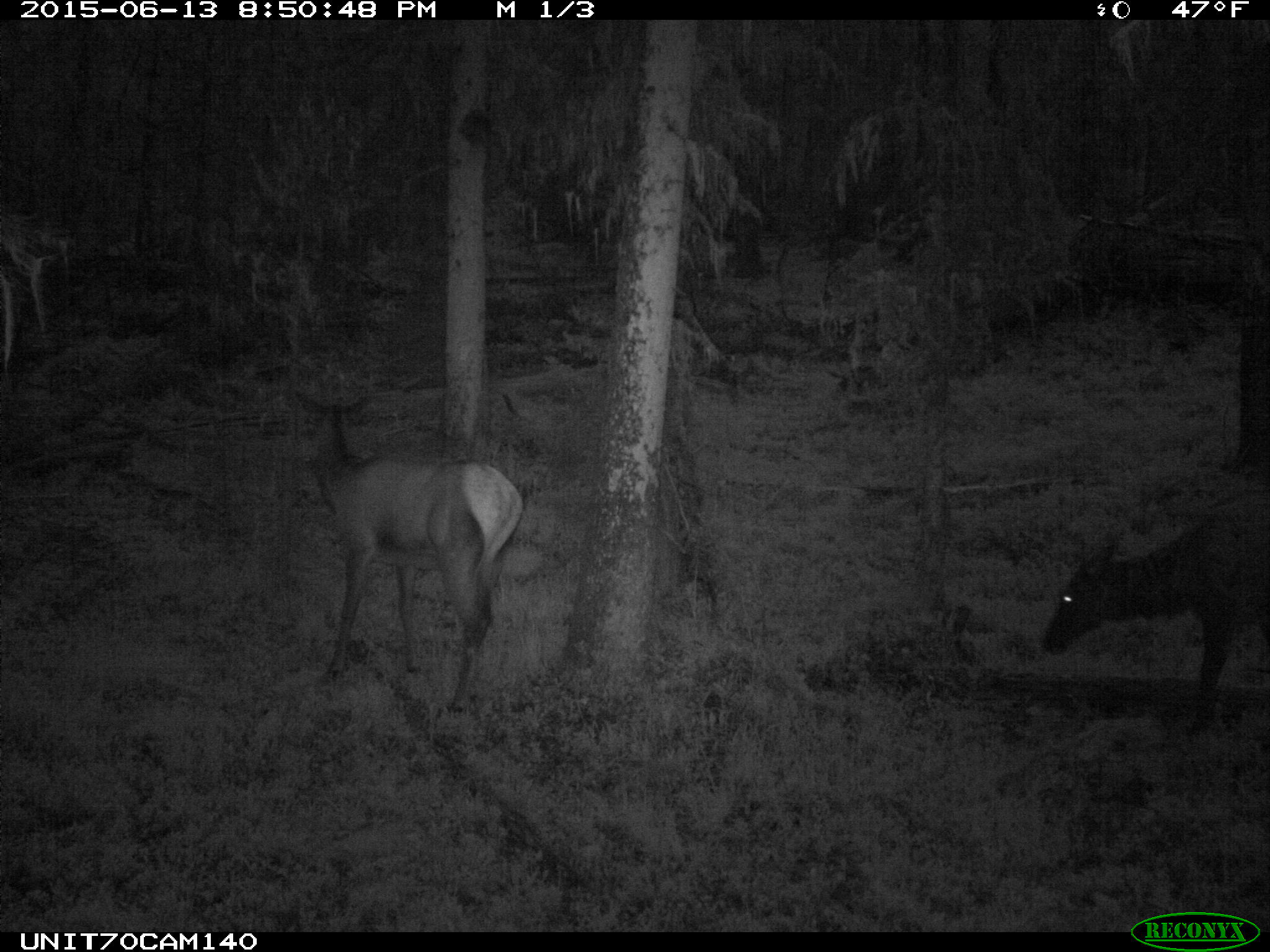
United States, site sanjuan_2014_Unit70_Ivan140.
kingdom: Animalia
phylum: Chordata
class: Mammalia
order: Artiodactyla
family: Cervidae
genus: Cervus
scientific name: Cervus elaphus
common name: red deer